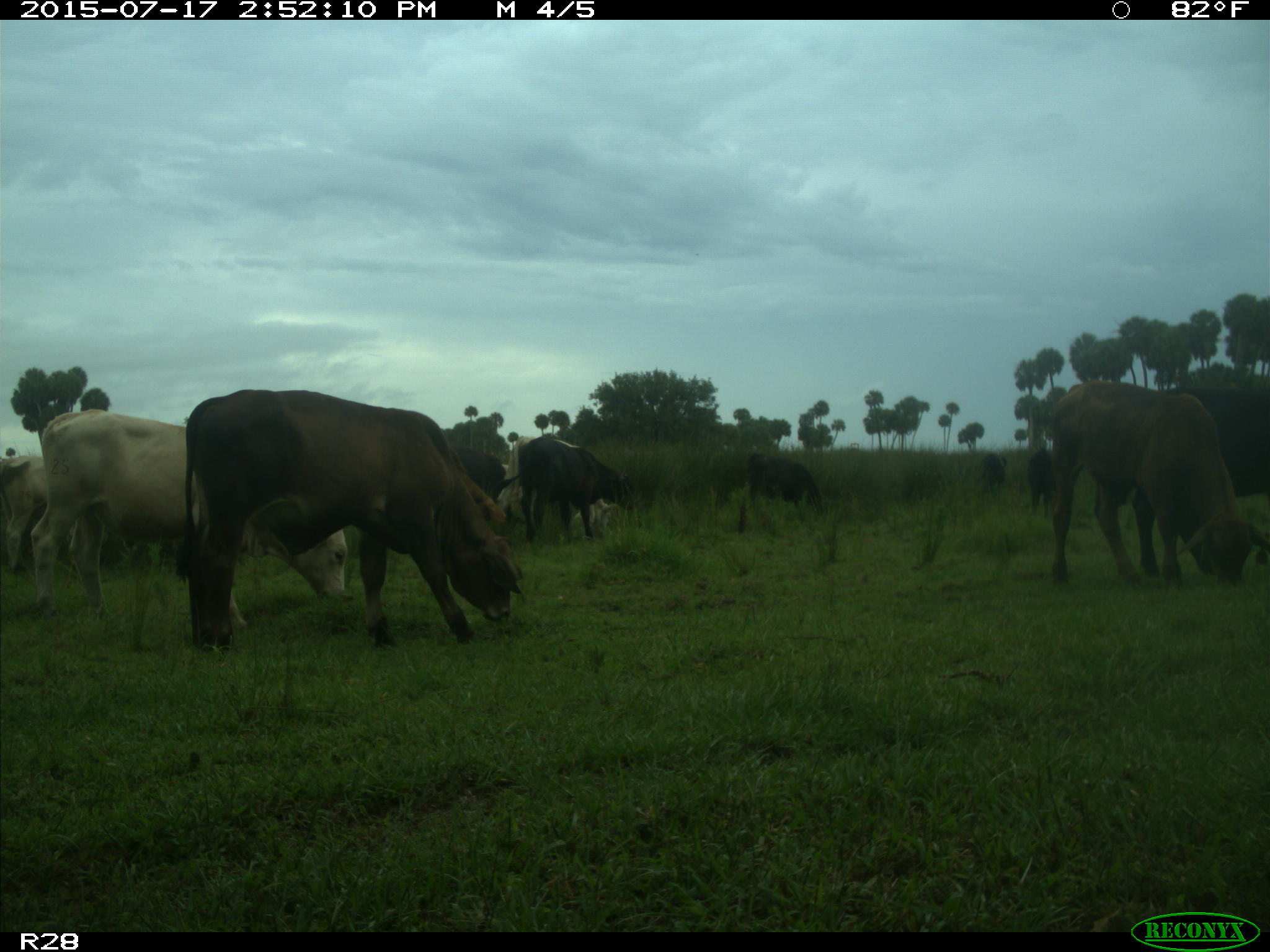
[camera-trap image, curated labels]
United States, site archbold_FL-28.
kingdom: Animalia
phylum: Chordata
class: Mammalia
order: Artiodactyla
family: Bovidae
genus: Bos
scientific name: Bos taurus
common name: domestic cow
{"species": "Bos taurus (domestic cow)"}